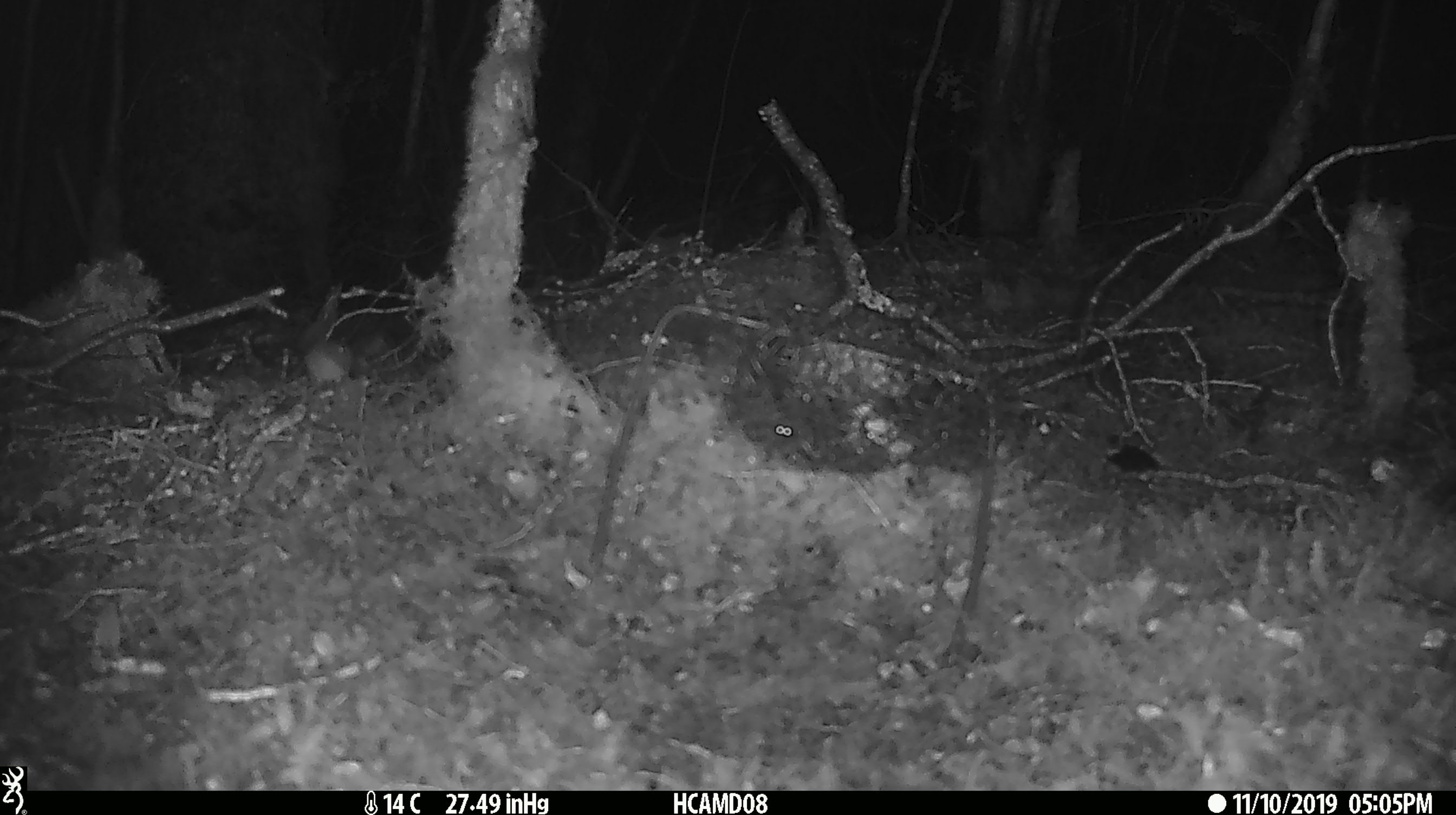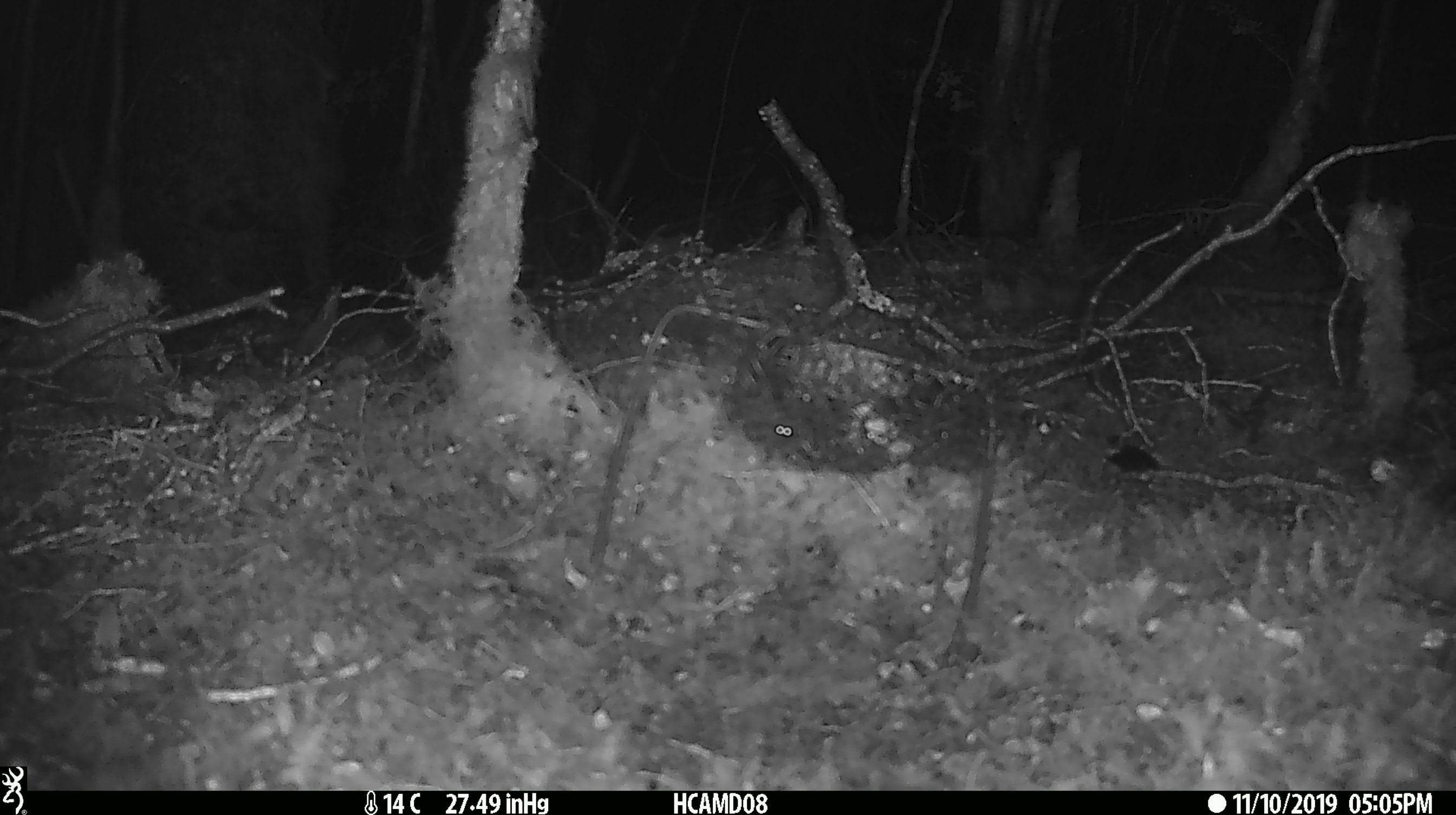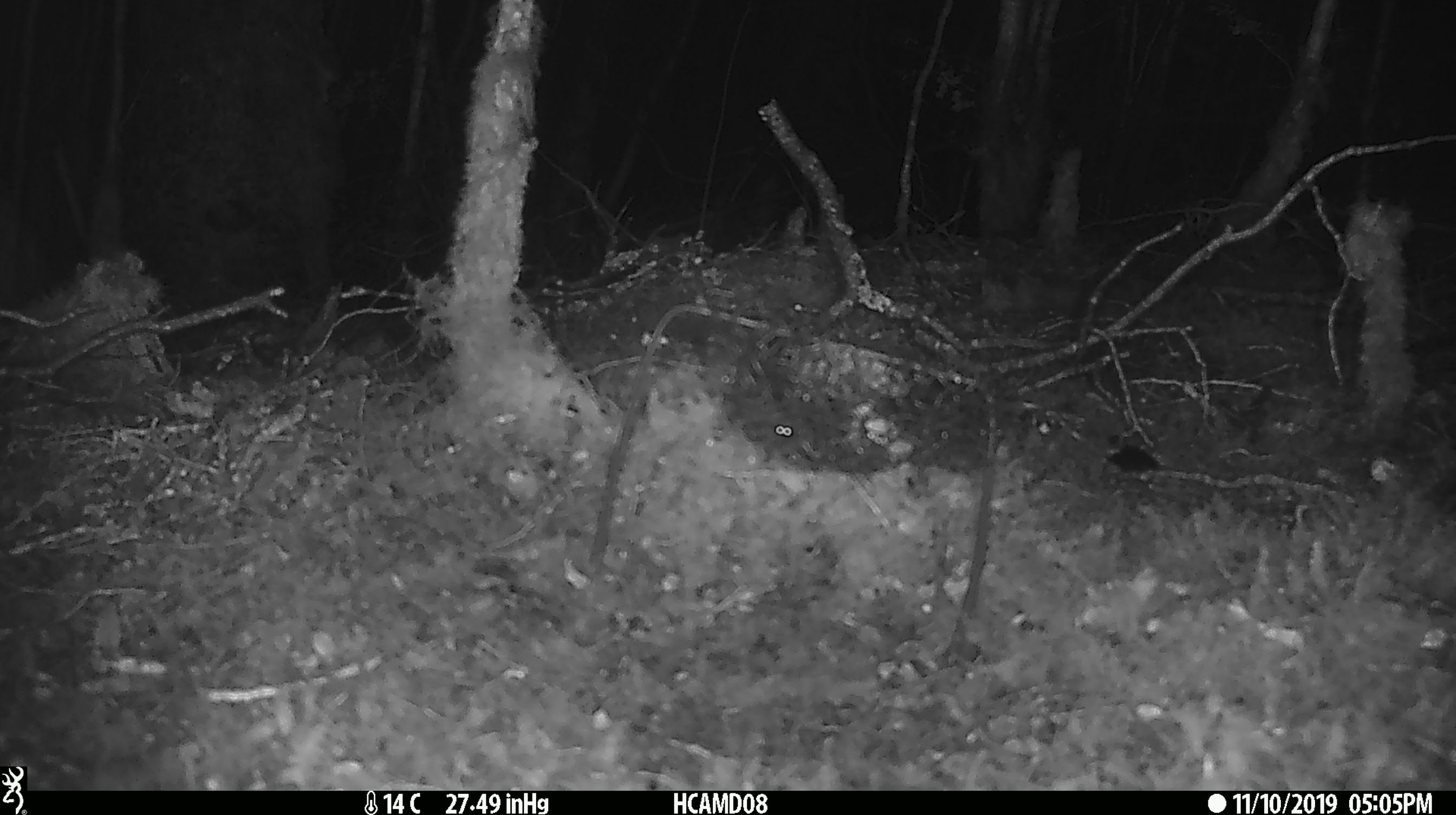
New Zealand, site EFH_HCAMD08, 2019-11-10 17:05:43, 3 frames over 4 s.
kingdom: Animalia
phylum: Chordata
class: Mammalia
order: Rodentia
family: Muridae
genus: Mus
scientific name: Mus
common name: mouse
Mouse (Mus).